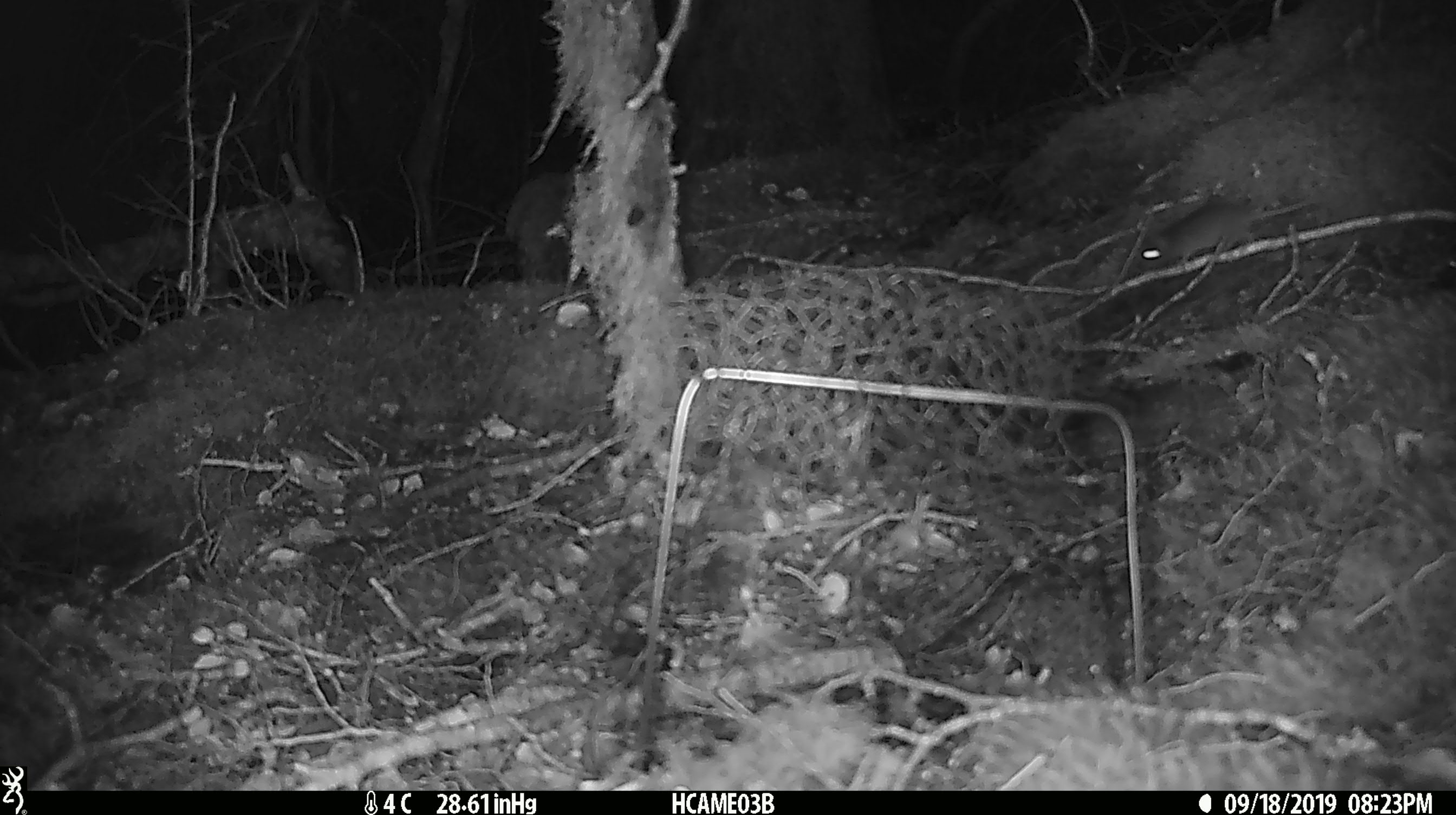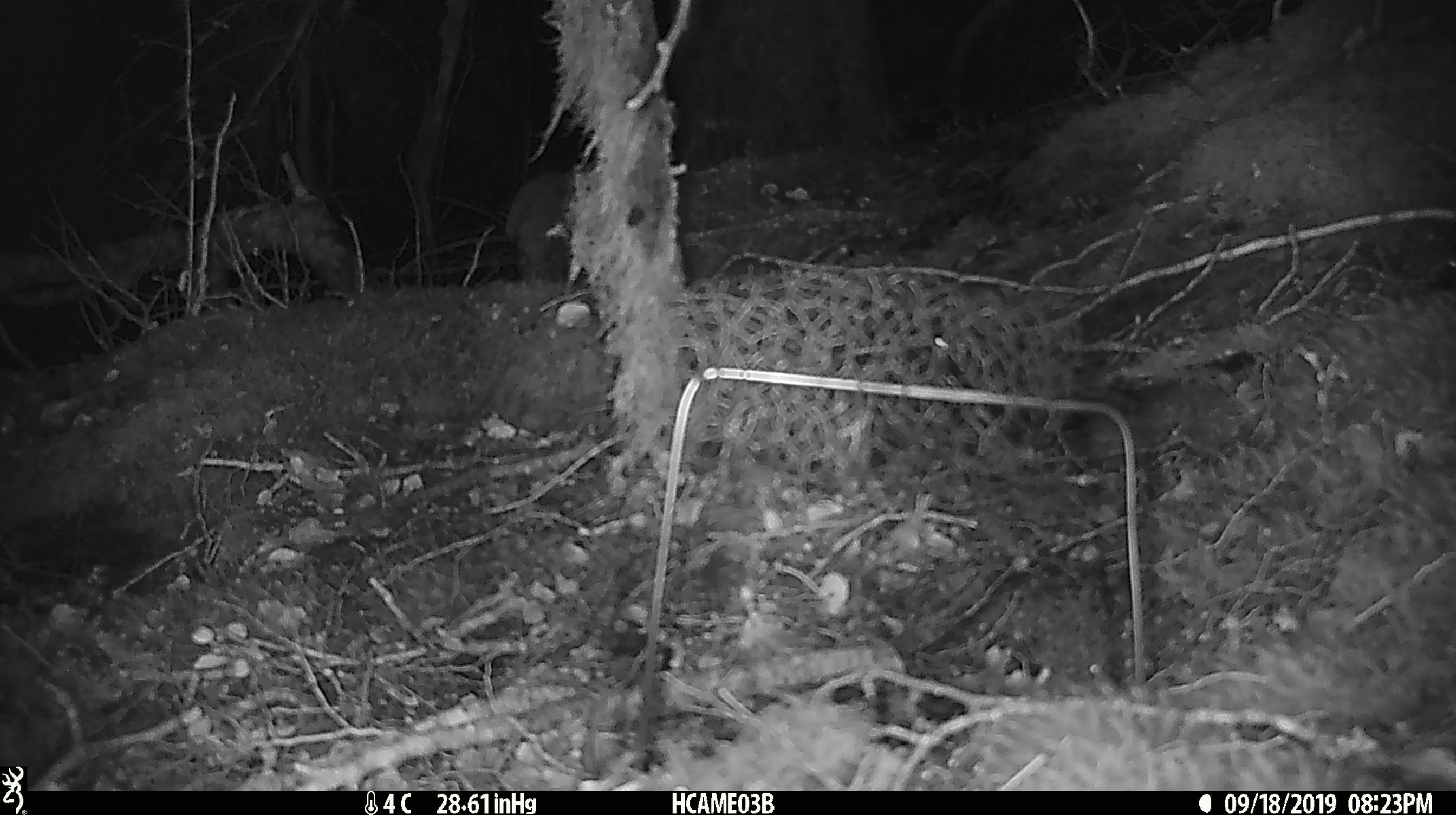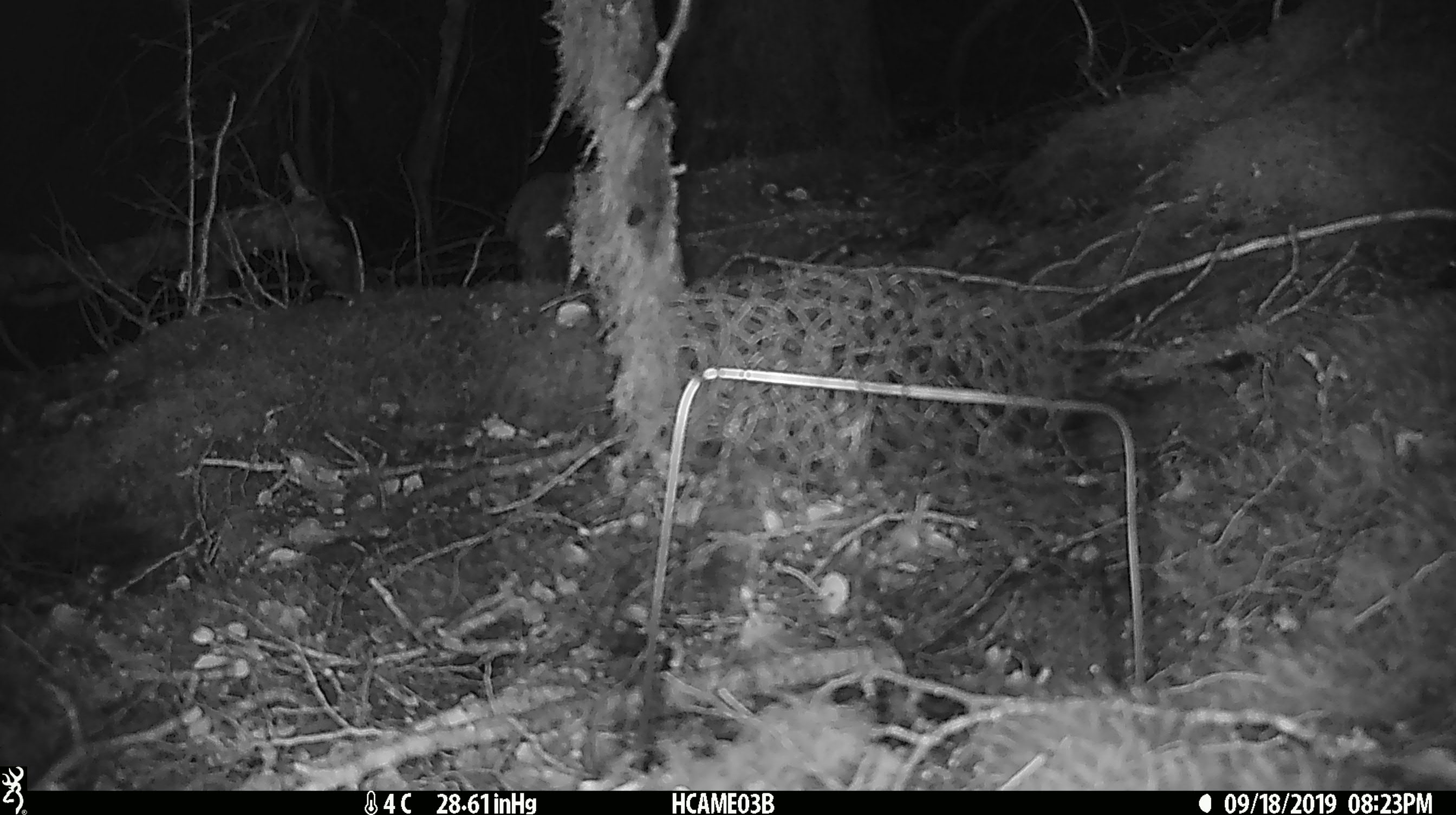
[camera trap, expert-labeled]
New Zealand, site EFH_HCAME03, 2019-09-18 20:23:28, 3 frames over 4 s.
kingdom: Animalia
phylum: Chordata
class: Mammalia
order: Rodentia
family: Muridae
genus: Mus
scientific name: Mus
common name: mouse